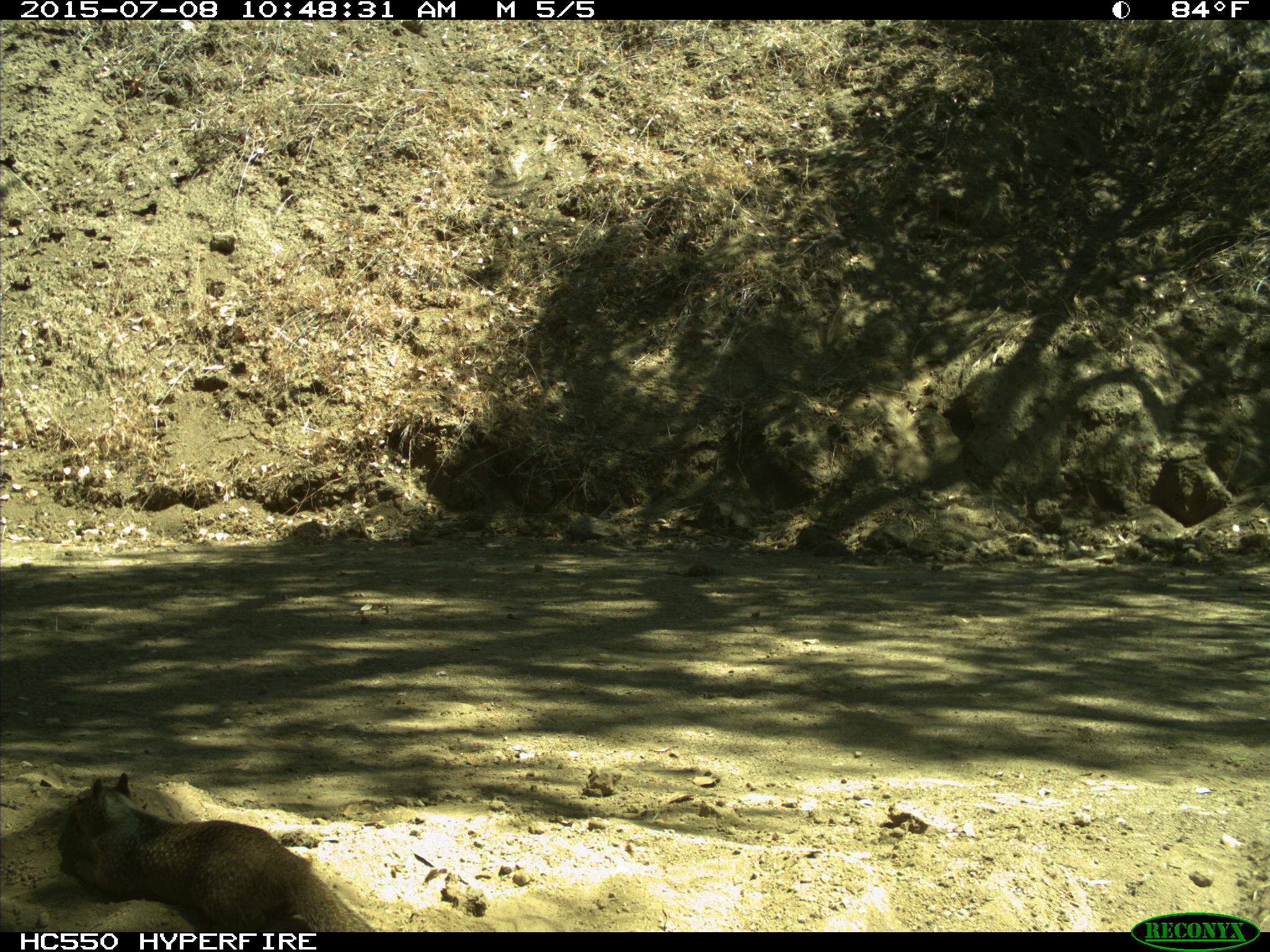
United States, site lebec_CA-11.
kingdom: Animalia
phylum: Chordata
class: Mammalia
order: Rodentia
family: Sciuridae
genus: Otospermophilus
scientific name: Otospermophilus beecheyi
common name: california ground squirrel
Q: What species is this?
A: Otospermophilus beecheyi (california ground squirrel).